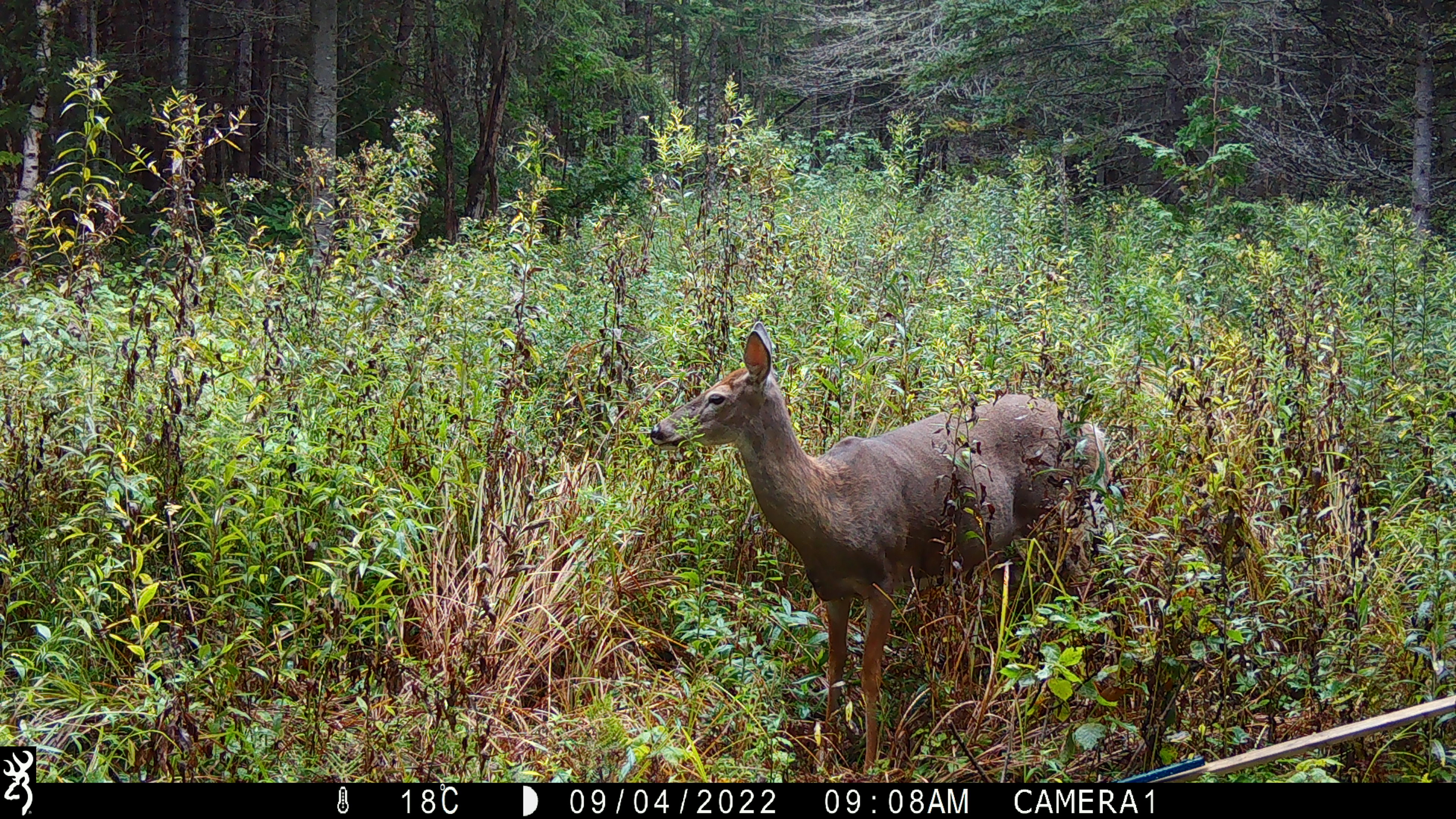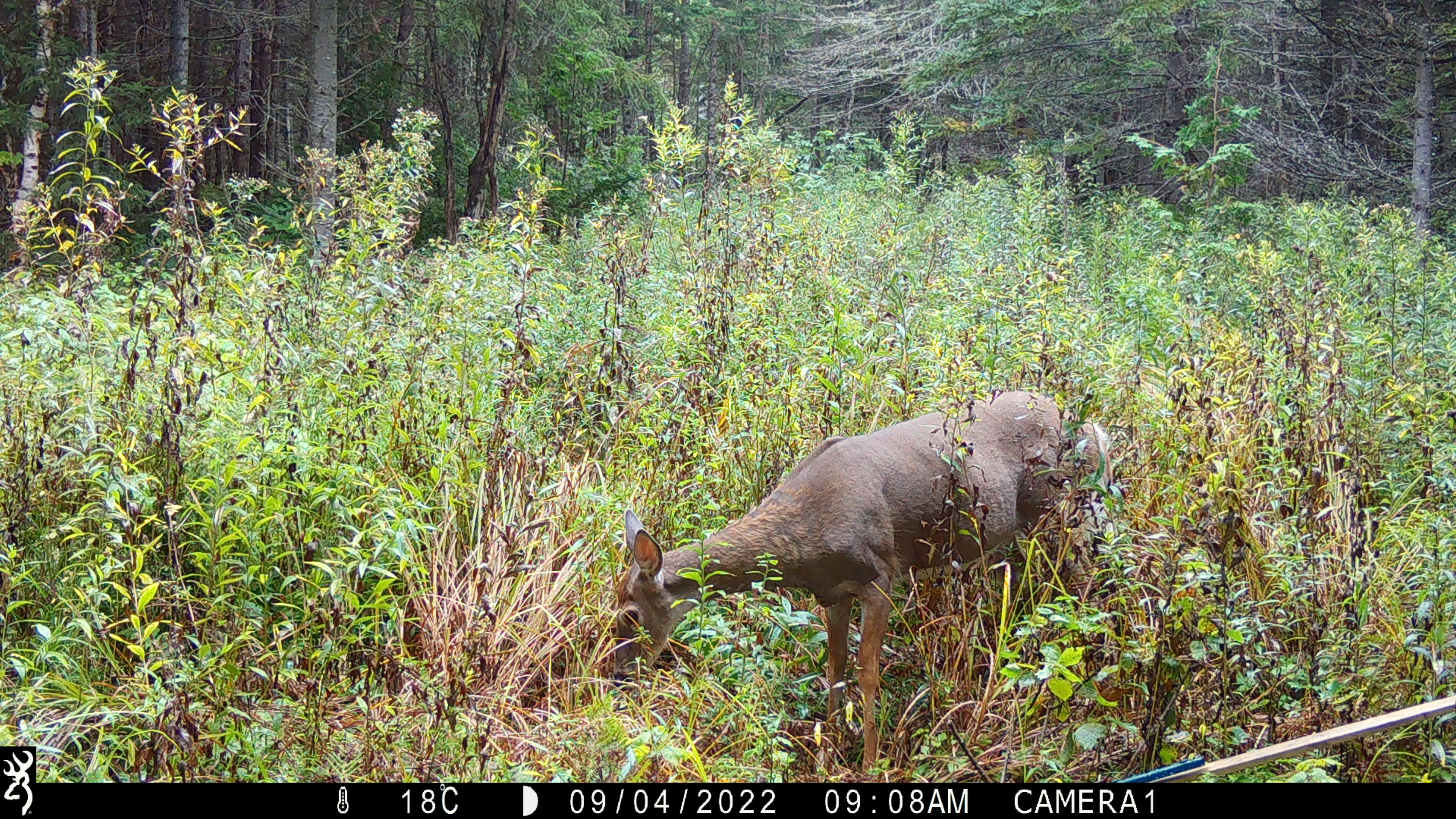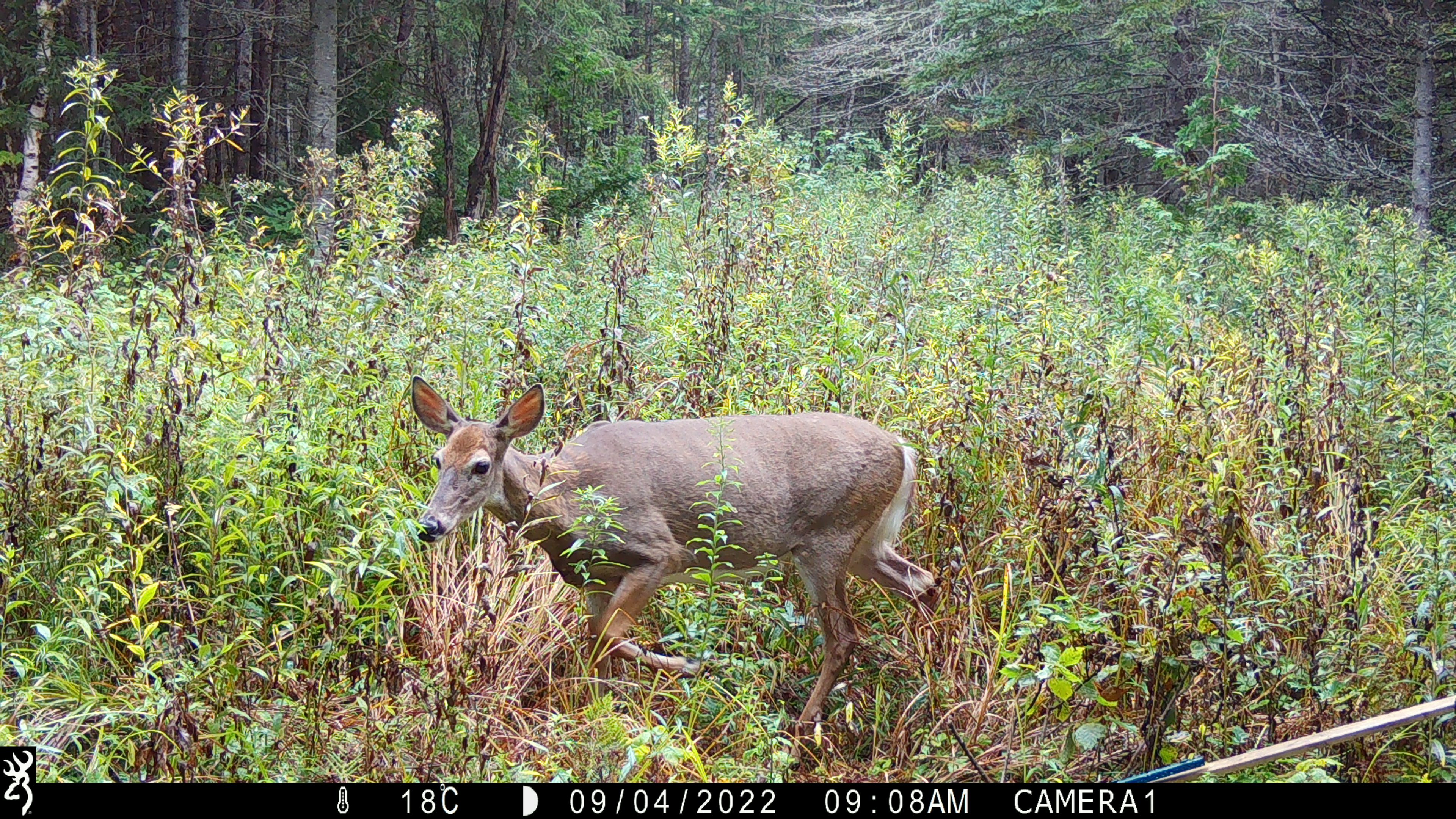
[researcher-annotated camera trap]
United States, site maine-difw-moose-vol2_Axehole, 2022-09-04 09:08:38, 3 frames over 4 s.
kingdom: Animalia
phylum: Chordata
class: Mammalia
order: Artiodactyla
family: Cervidae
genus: Odocoileus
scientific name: Odocoileus virginianus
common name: white-tailed deer